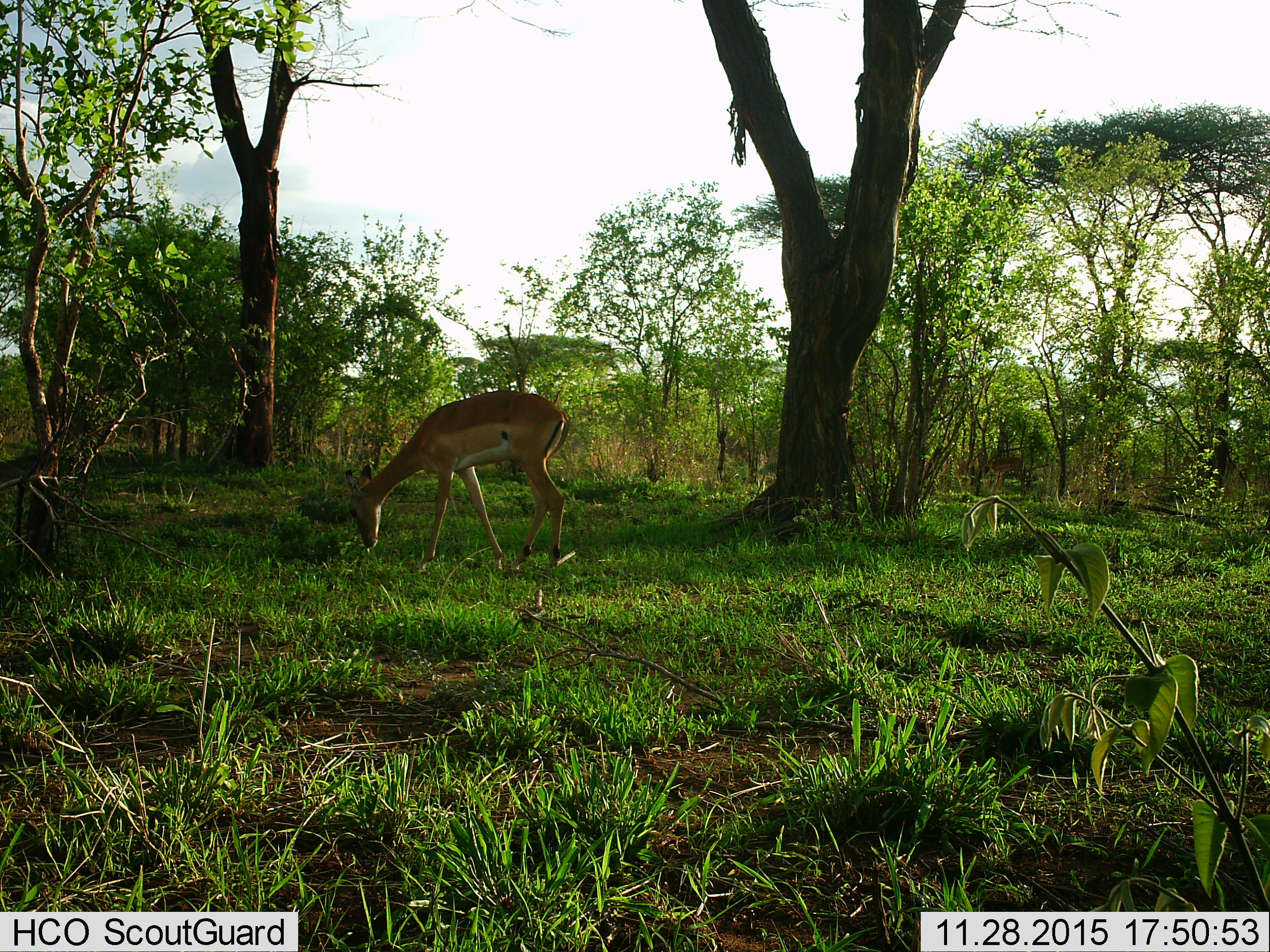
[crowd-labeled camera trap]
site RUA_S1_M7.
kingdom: Animalia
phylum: Chordata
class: Mammalia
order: Artiodactyla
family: Bovidae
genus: Aepyceros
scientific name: Aepyceros melampus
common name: impala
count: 1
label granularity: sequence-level